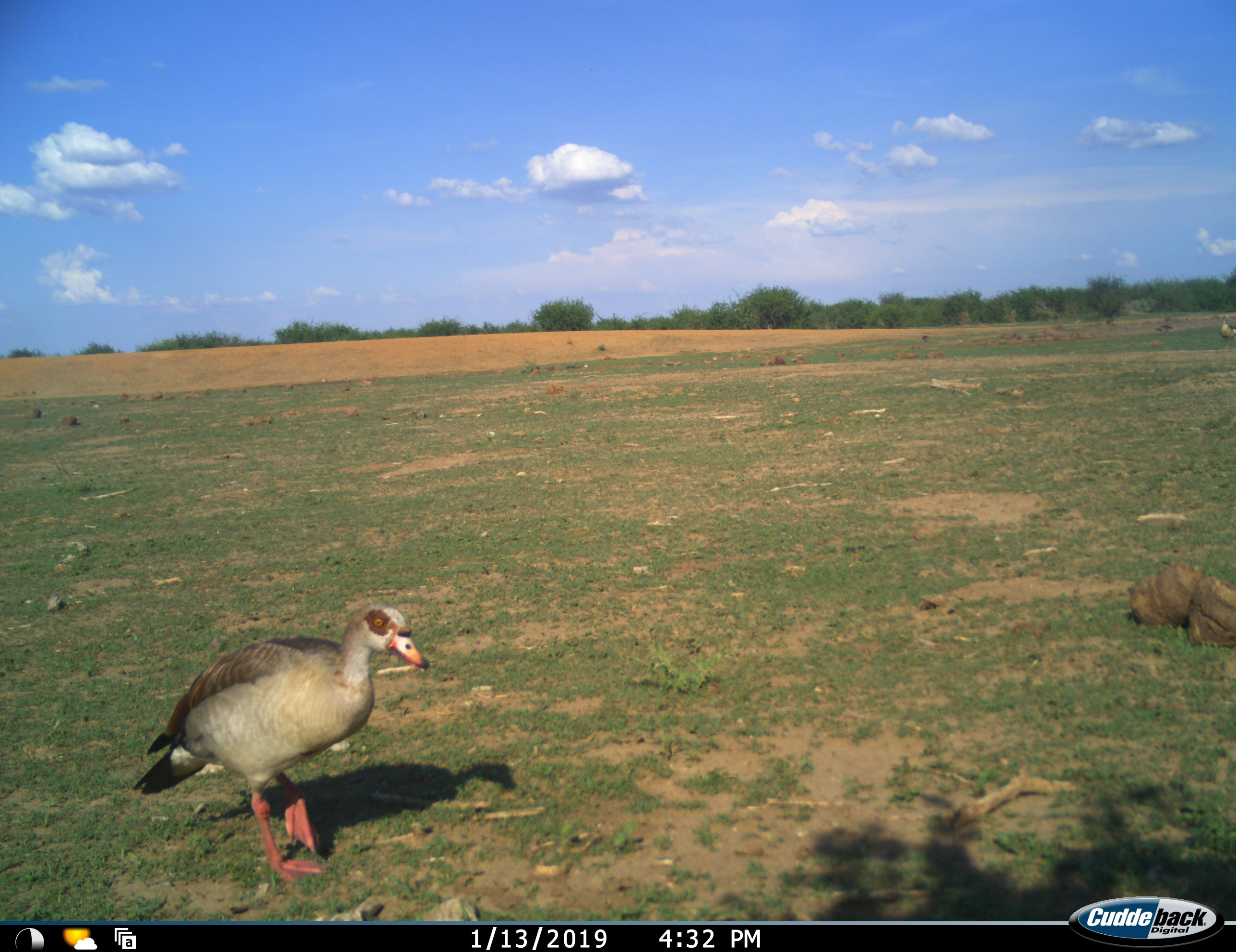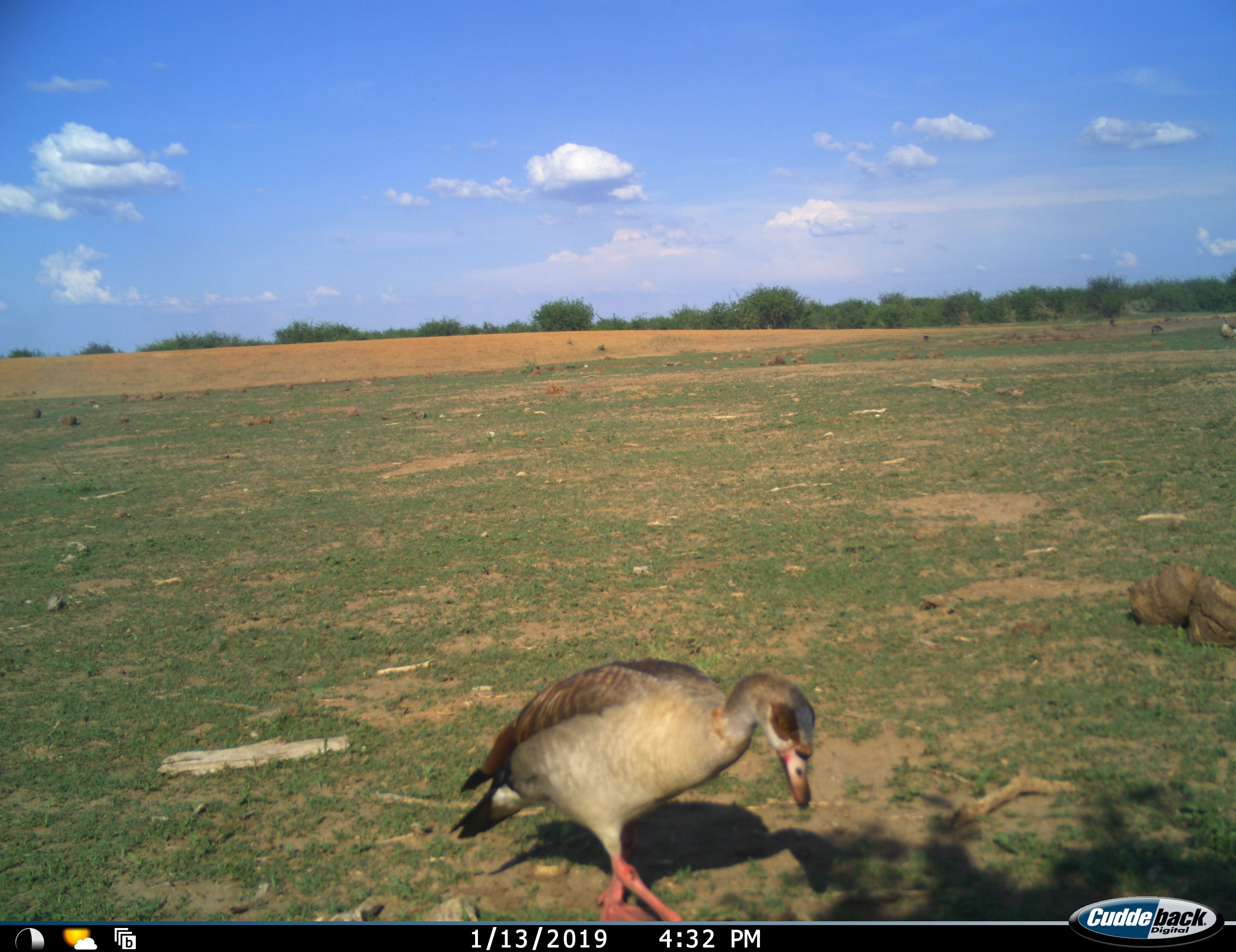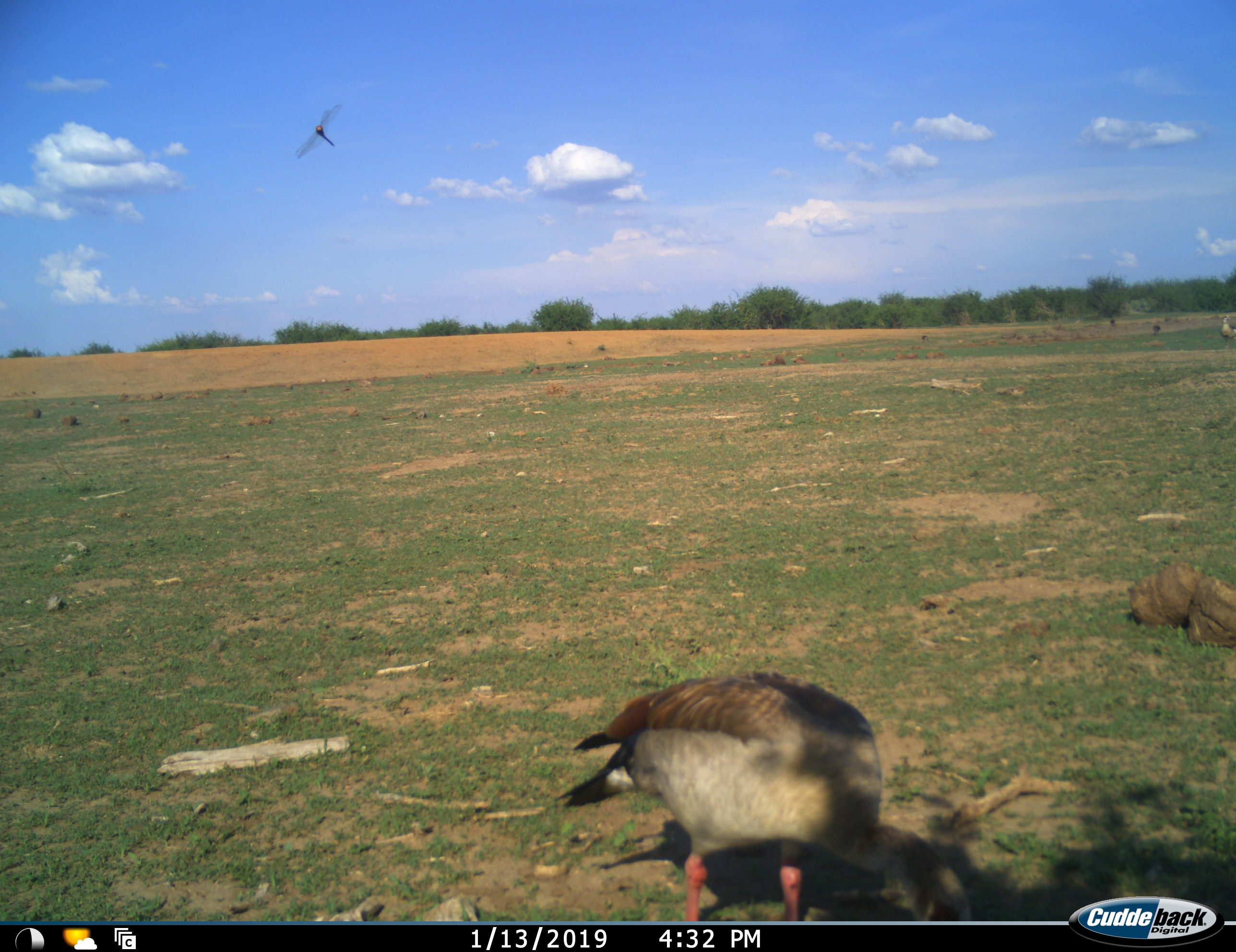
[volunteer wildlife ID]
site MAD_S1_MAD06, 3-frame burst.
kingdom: Animalia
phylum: Chordata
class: Aves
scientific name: Aves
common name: bird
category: birdother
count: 1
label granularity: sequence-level